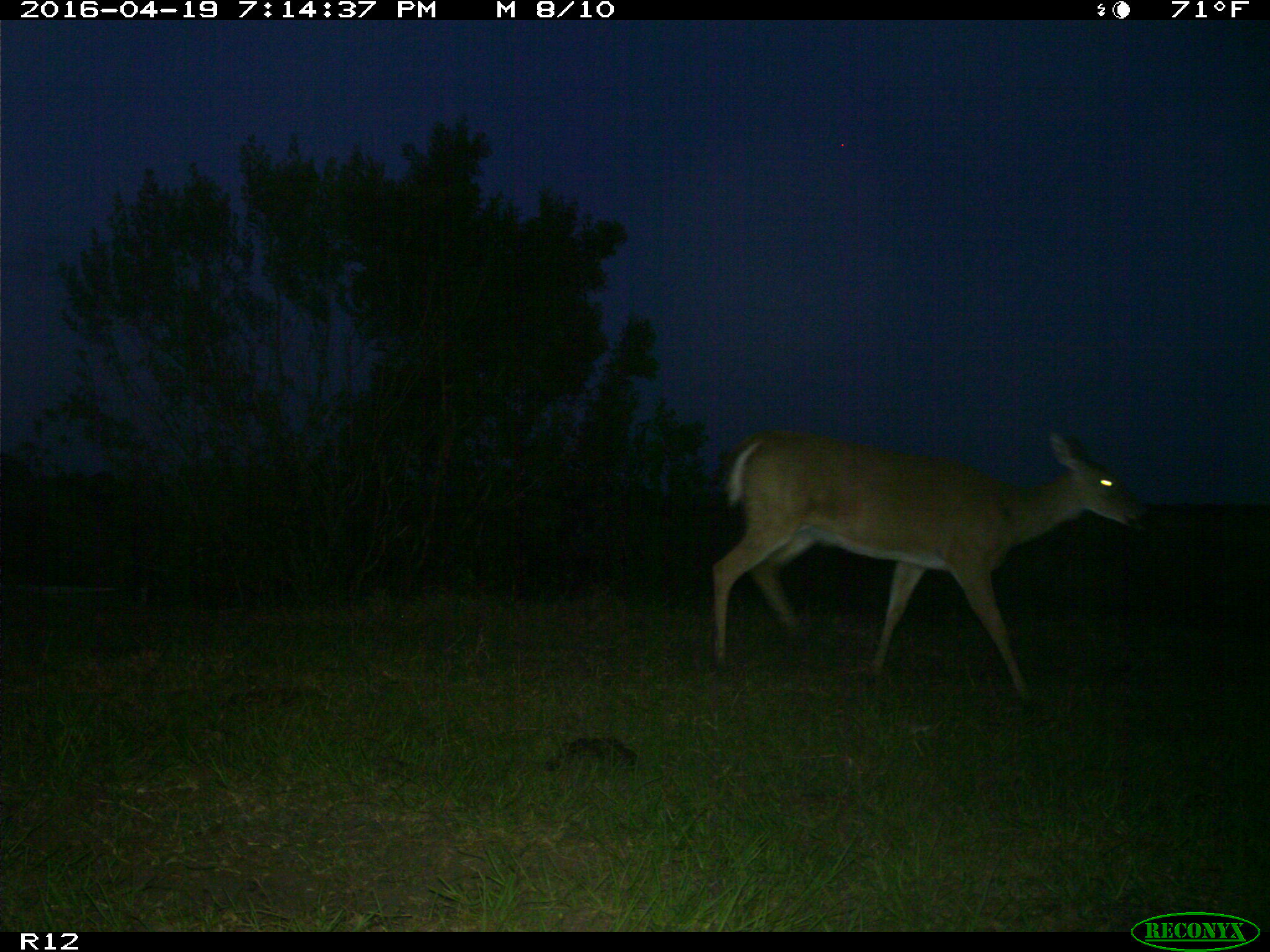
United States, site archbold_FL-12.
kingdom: Animalia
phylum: Chordata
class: Mammalia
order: Artiodactyla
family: Cervidae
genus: Odocoileus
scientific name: Odocoileus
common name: deer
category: unidentified deer